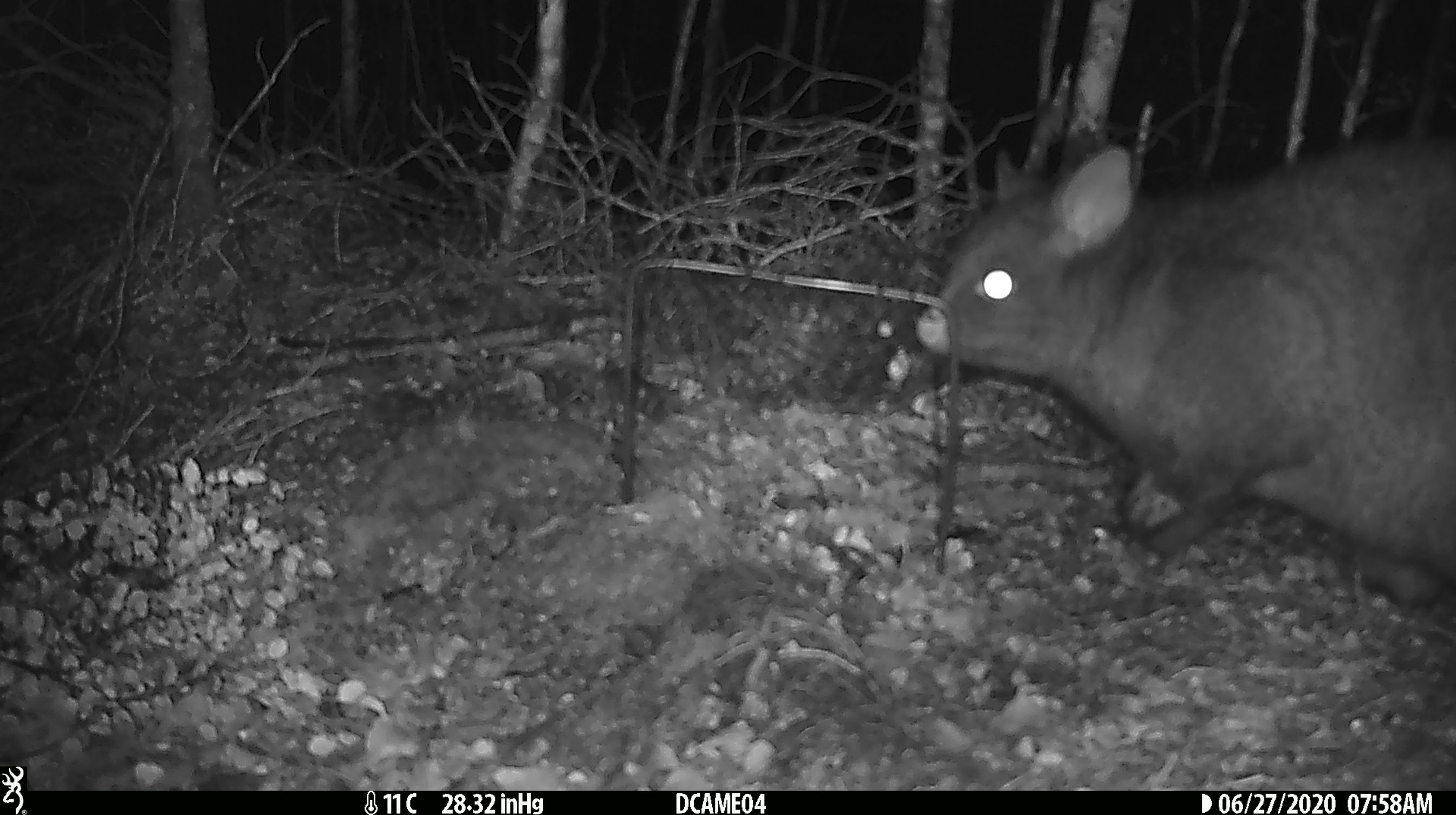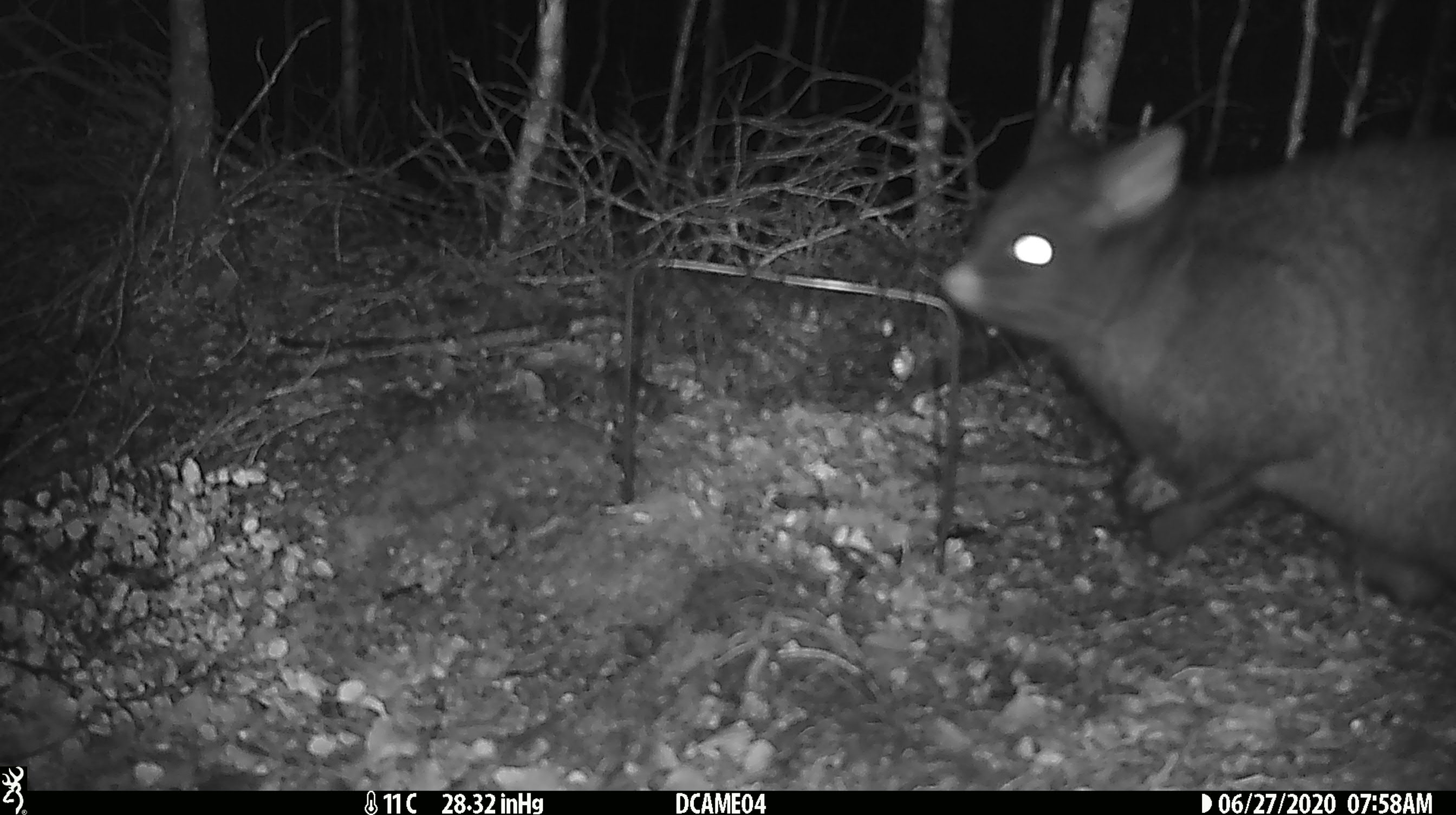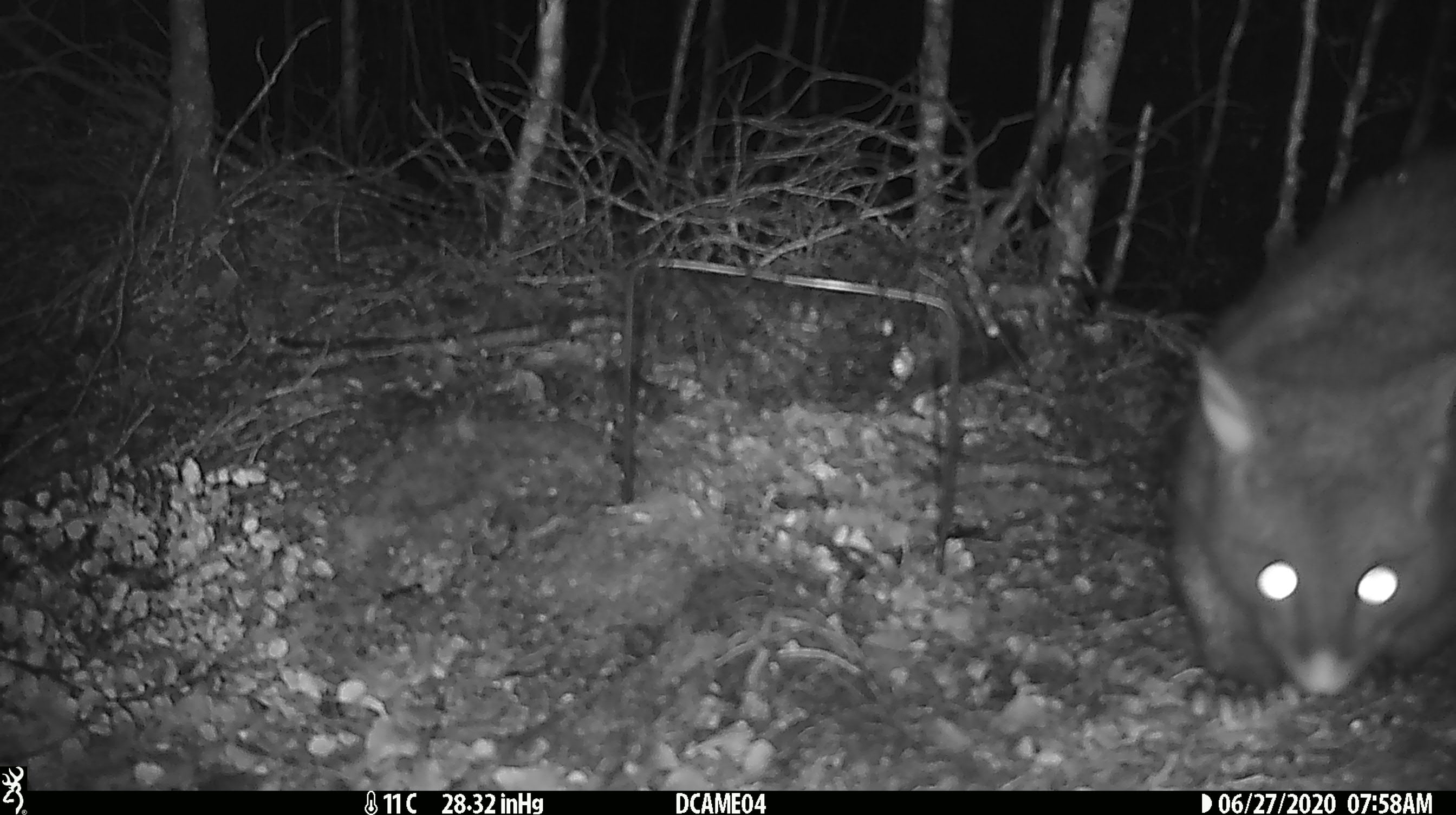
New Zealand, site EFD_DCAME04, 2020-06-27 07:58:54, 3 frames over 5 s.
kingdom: Animalia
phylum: Chordata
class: Mammalia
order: Diprotodontia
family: Phalangeridae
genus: Trichosurus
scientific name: Trichosurus vulpecula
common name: common brushtail possum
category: possum